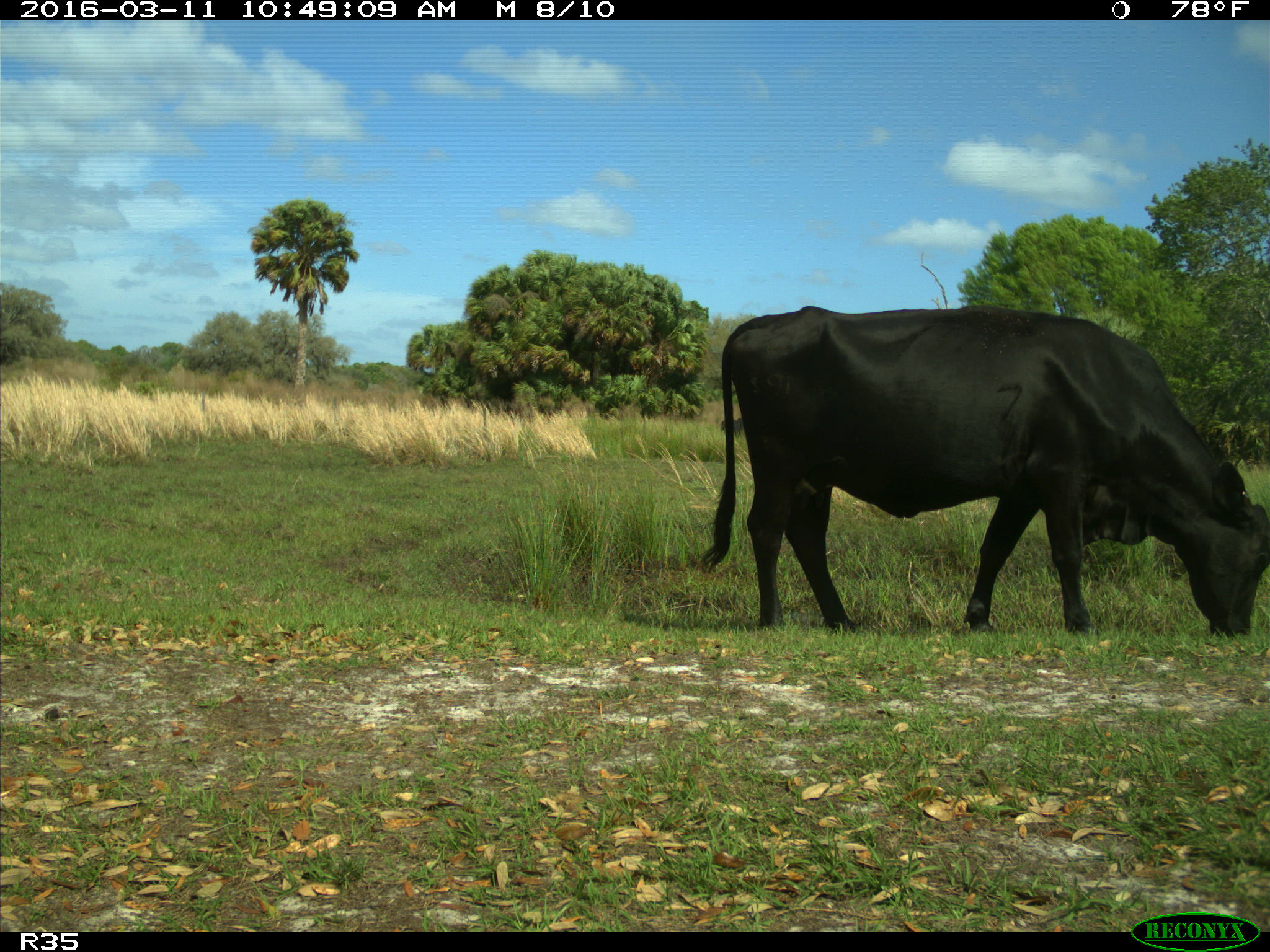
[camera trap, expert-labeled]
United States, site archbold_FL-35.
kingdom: Animalia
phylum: Chordata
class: Mammalia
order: Artiodactyla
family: Bovidae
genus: Bos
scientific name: Bos taurus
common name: domestic cow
Bos taurus (domestic cow).